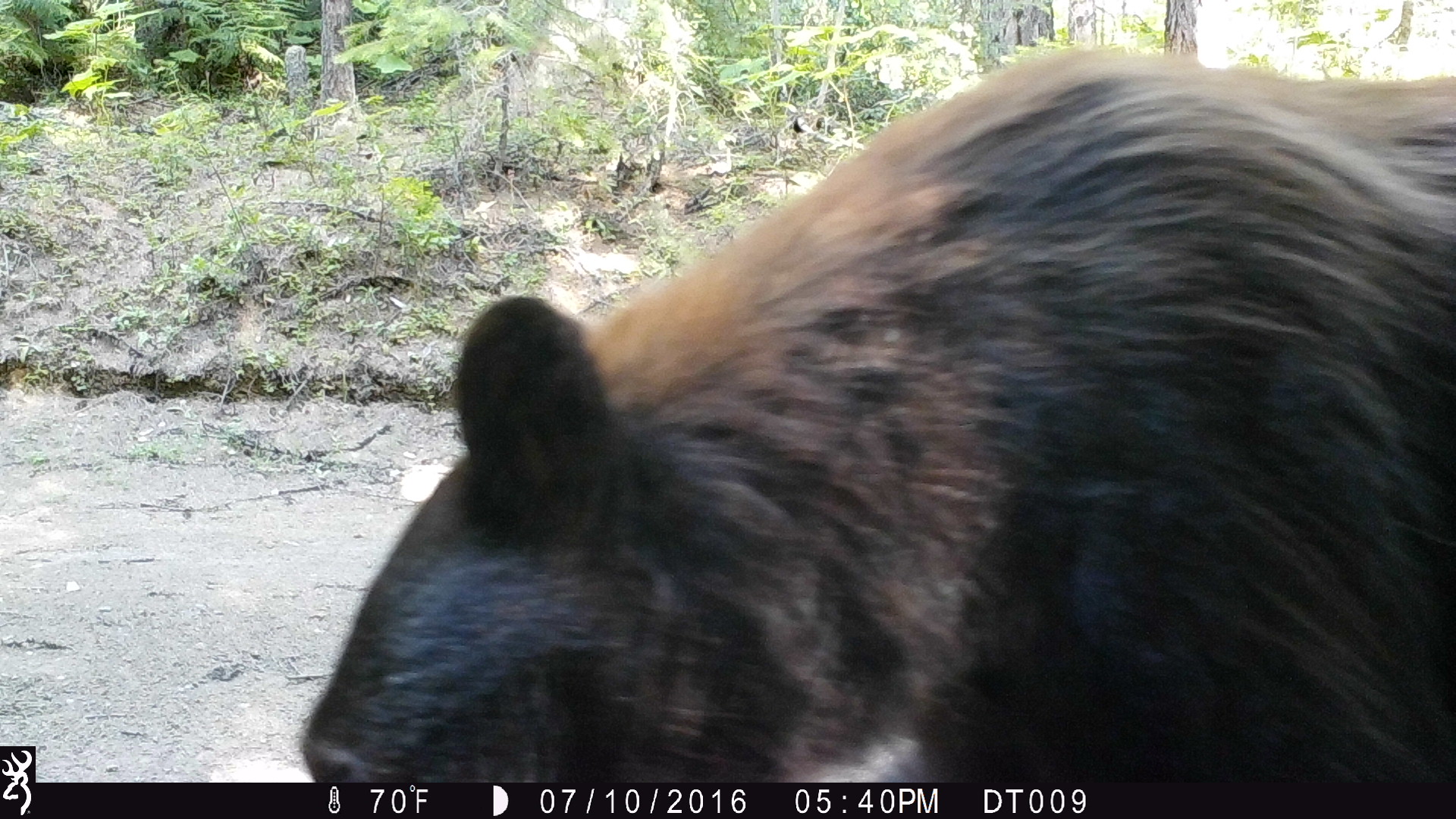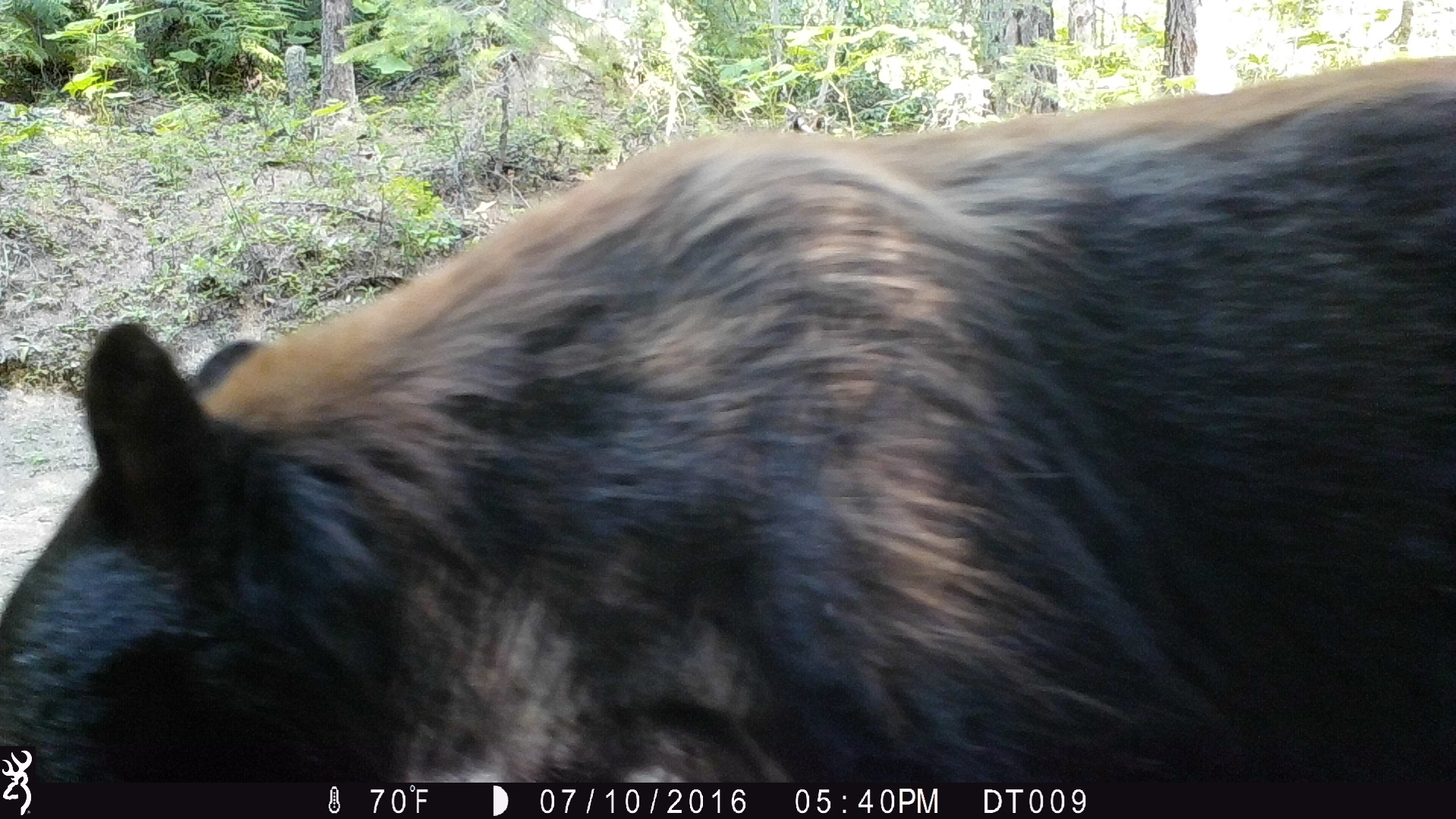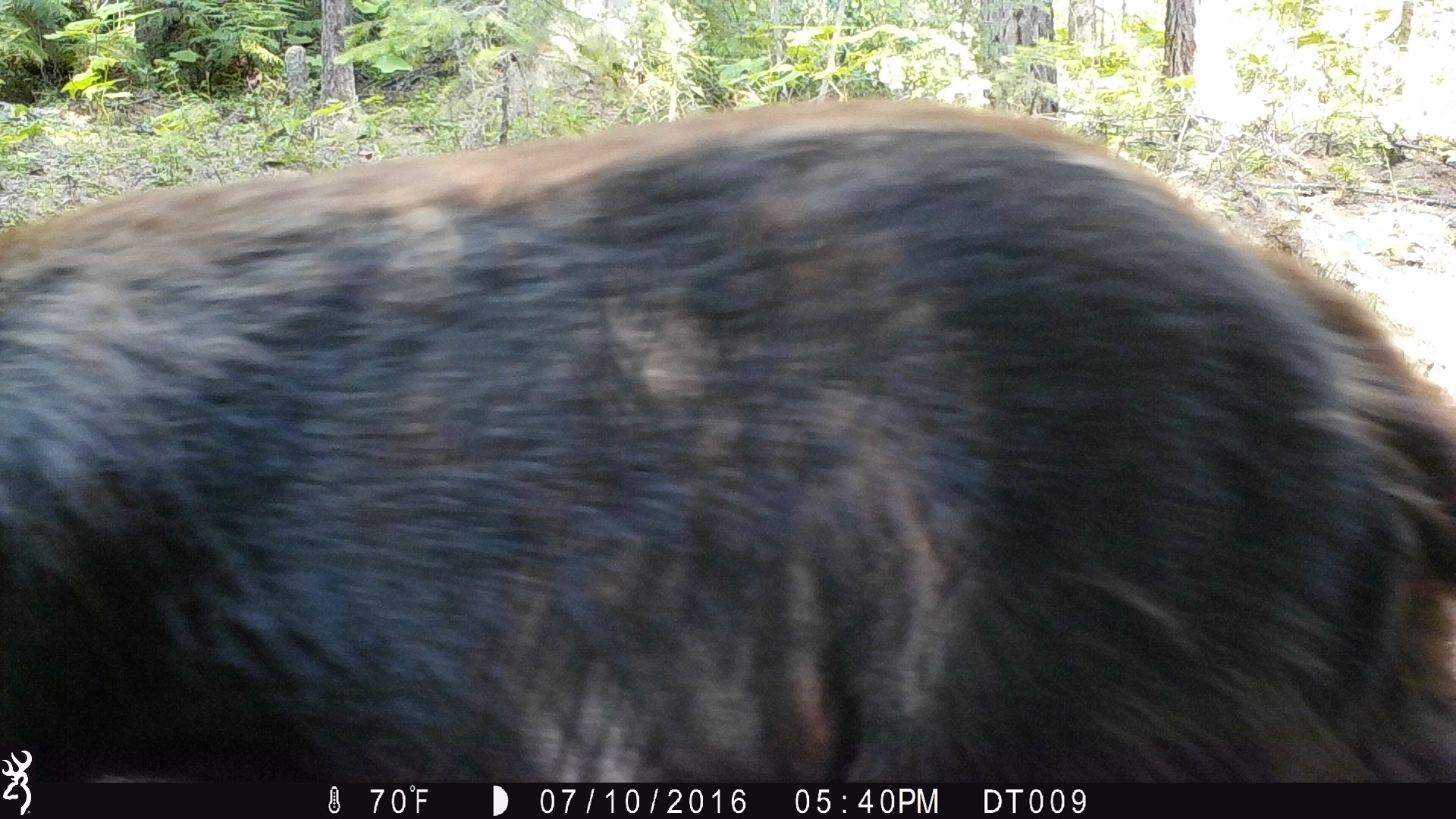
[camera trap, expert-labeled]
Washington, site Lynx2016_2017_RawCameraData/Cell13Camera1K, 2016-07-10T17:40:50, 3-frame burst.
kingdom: Animalia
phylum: Chordata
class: Mammalia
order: Carnivora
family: Ursidae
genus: Ursus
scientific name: Ursus americanus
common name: american black bear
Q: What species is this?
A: Ursus americanus (american black bear).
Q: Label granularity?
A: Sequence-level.